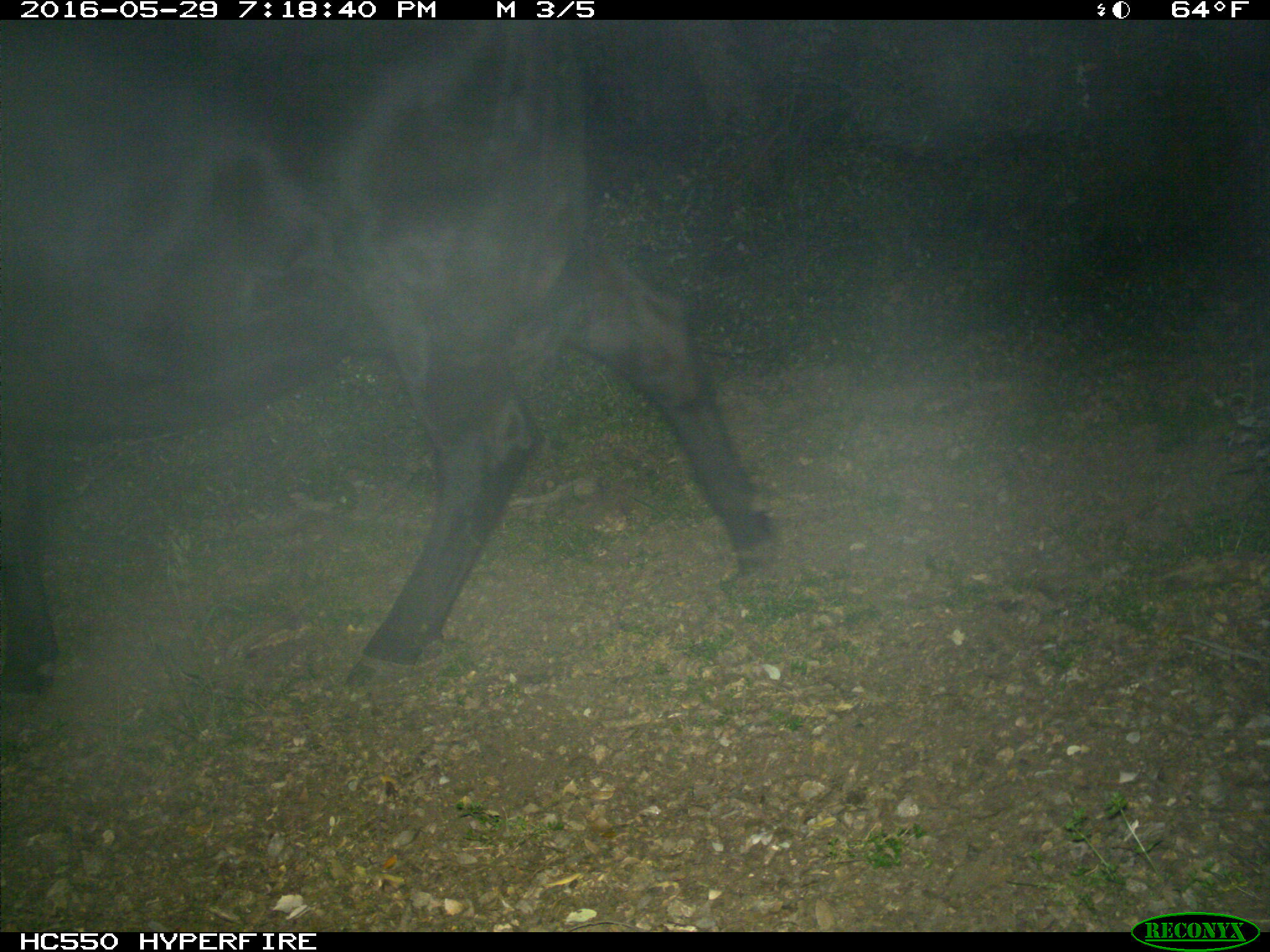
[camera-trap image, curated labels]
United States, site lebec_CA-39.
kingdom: Animalia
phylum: Chordata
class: Mammalia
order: Artiodactyla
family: Bovidae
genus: Bos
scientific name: Bos taurus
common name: domestic cow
Bos taurus (domestic cow).